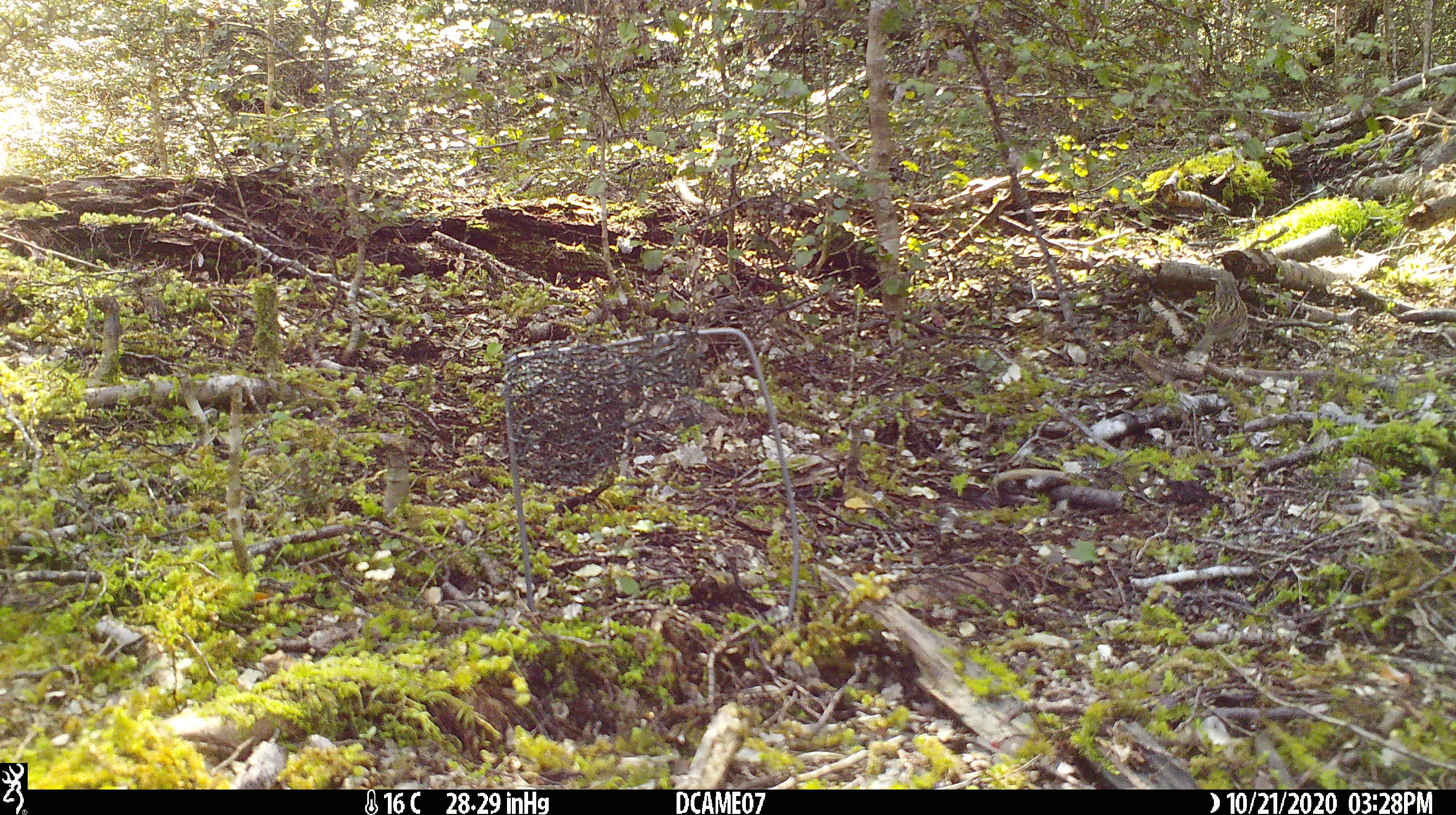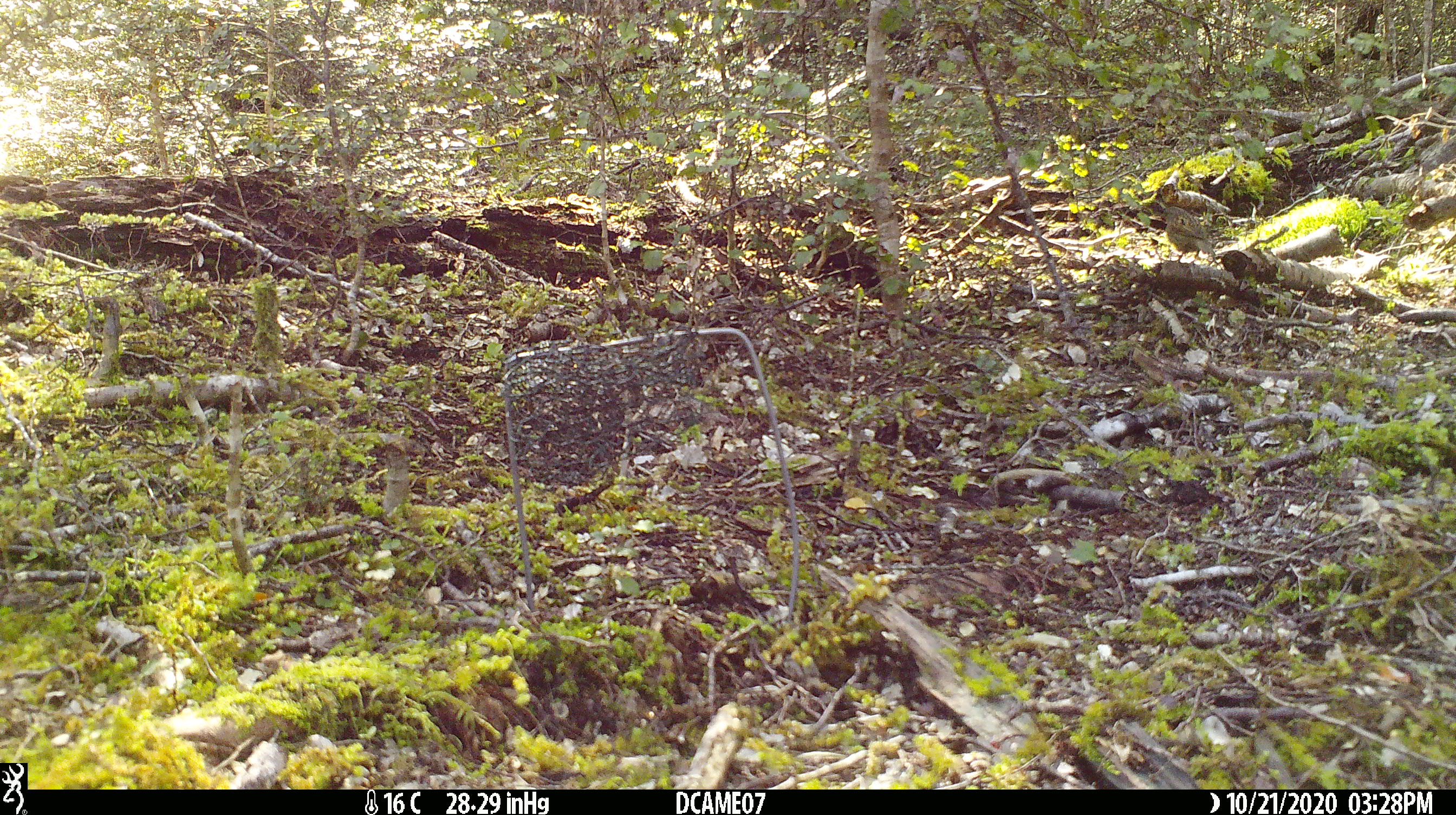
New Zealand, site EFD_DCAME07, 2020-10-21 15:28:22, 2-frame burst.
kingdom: Animalia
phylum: Chordata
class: Aves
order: Passeriformes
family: Prunellidae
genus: Prunella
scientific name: Prunella modularis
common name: dunnock